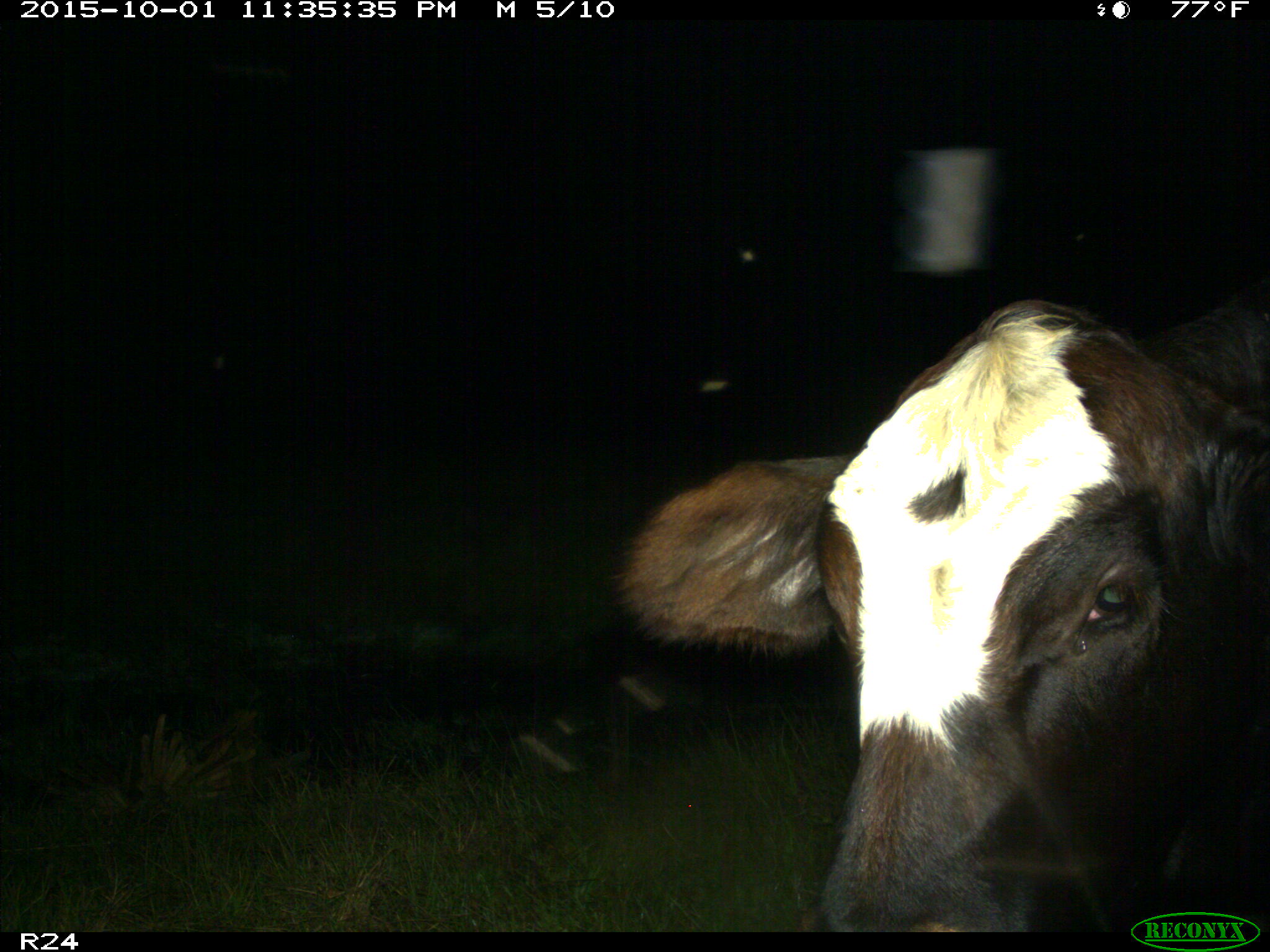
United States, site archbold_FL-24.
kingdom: Animalia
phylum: Chordata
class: Mammalia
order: Artiodactyla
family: Bovidae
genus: Bos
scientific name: Bos taurus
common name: domestic cow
Bos taurus (domestic cow).